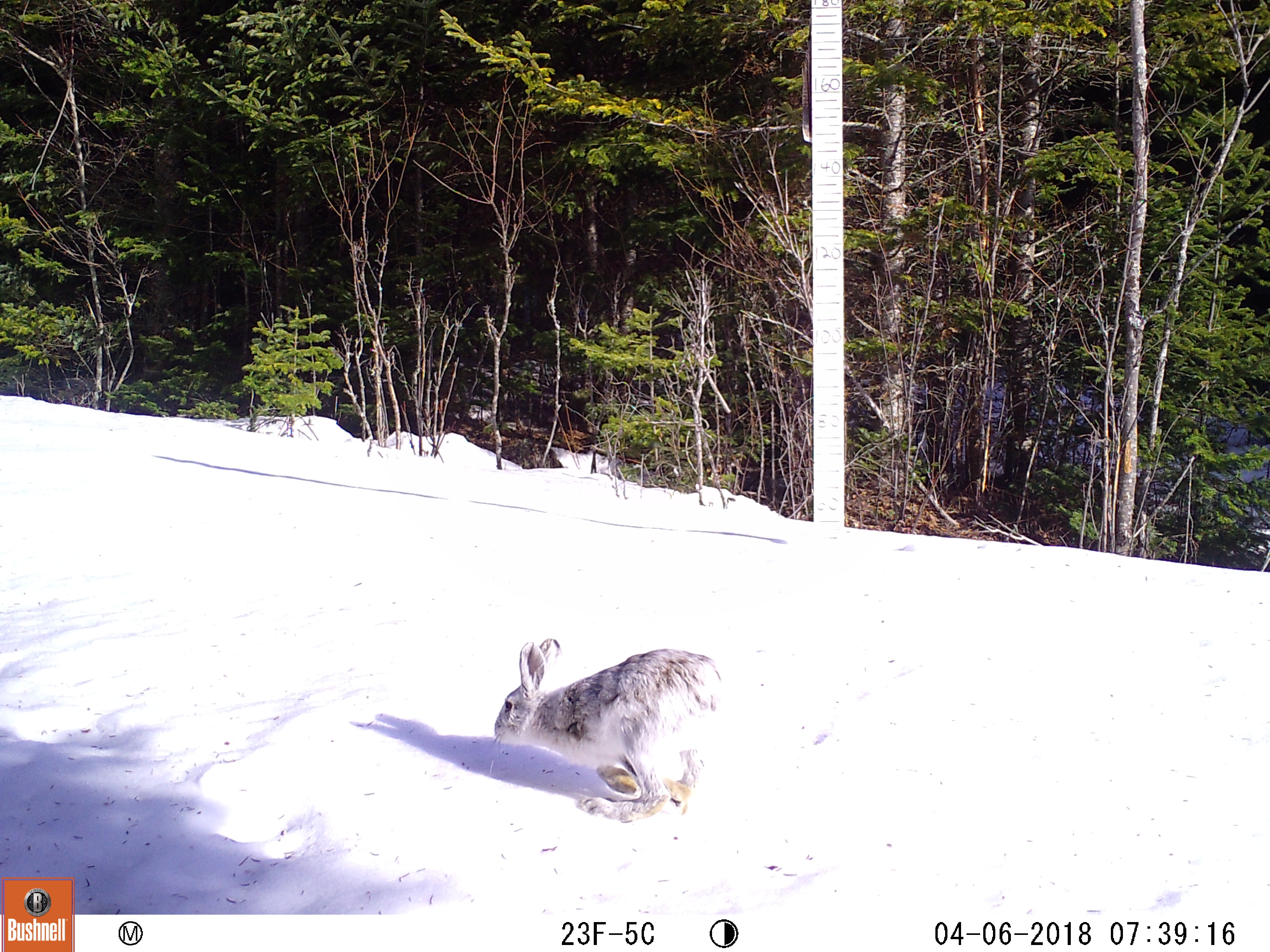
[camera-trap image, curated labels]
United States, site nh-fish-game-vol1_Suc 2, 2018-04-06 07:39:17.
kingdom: Animalia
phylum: Chordata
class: Mammalia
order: Lagomorpha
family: Leporidae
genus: Lepus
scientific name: Lepus americanus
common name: snowshoe hare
Snowshoe hare (Lepus americanus).